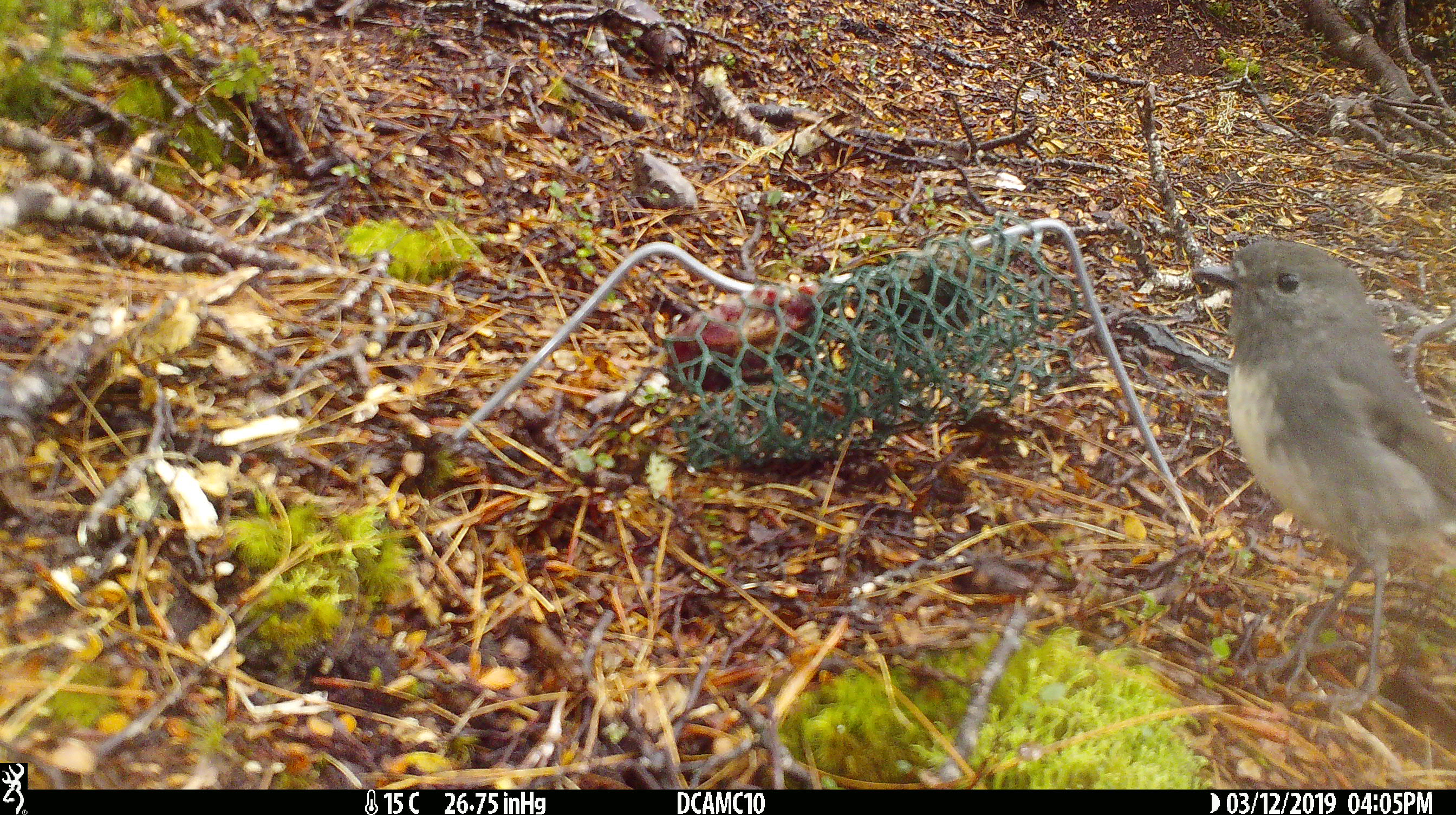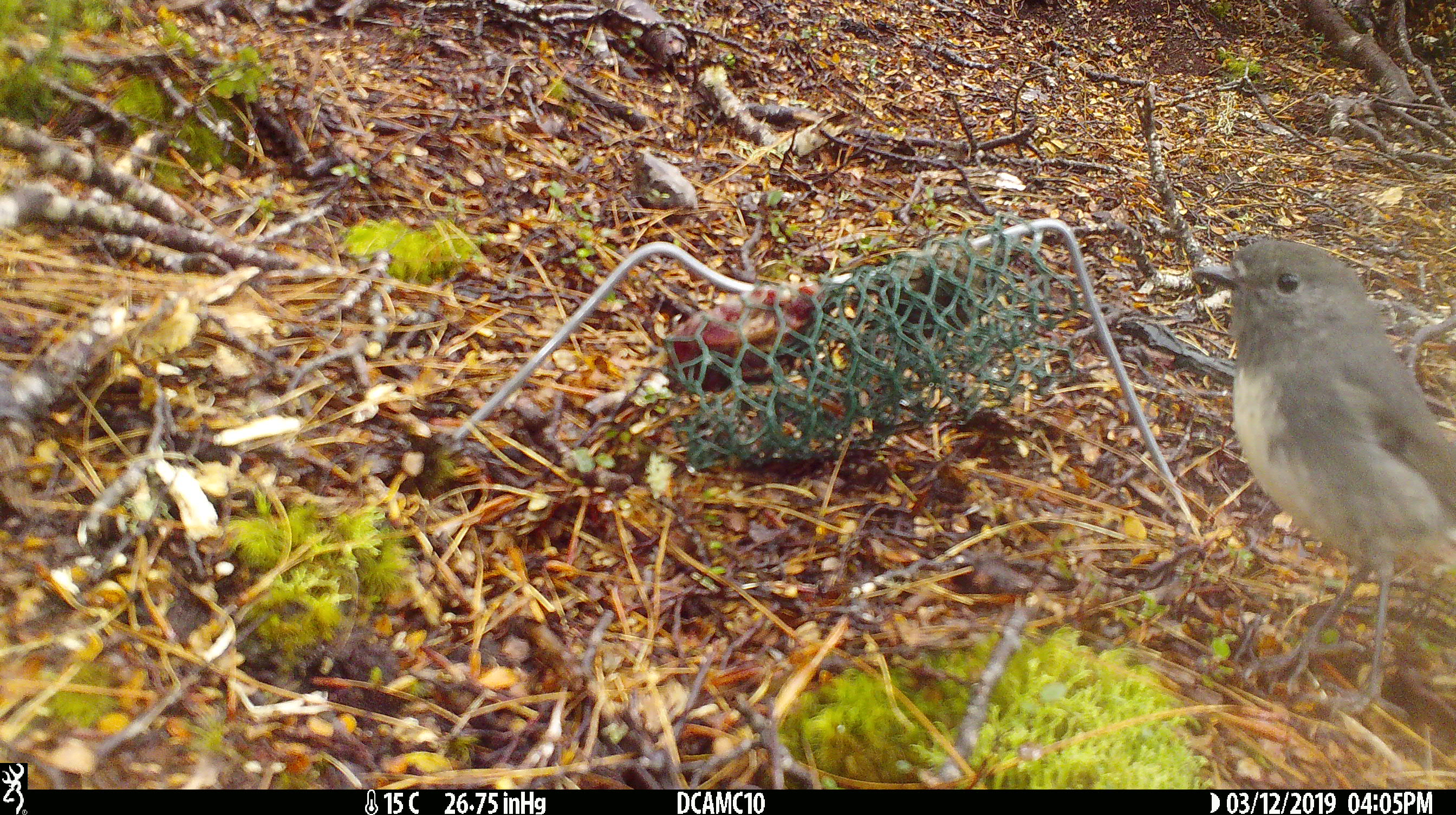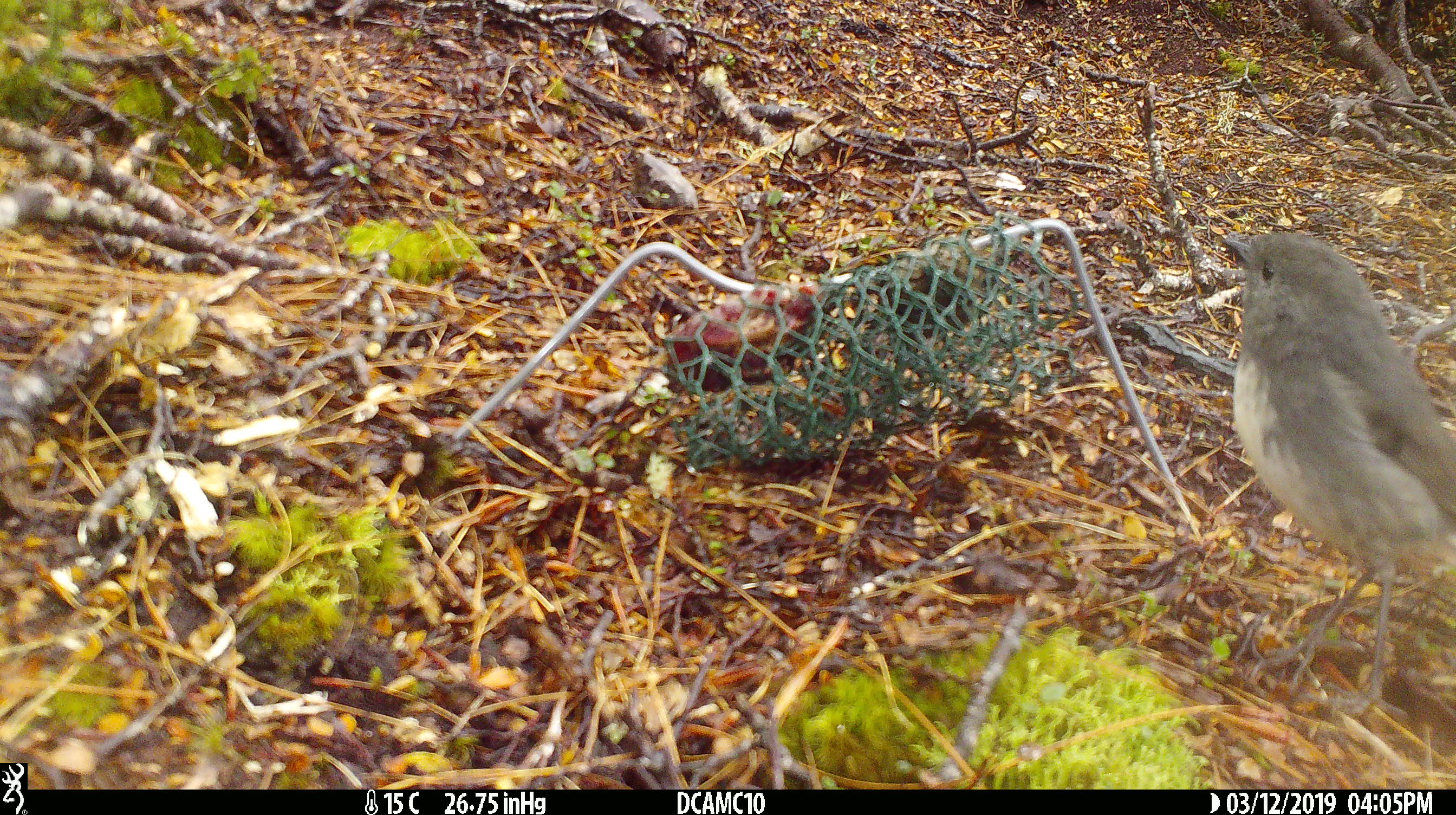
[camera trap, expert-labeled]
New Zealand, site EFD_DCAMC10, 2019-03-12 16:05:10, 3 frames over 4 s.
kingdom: Animalia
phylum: Chordata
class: Aves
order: Passeriformes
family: Petroicidae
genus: Petroica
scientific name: Petroica australis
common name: new zealand robin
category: robin